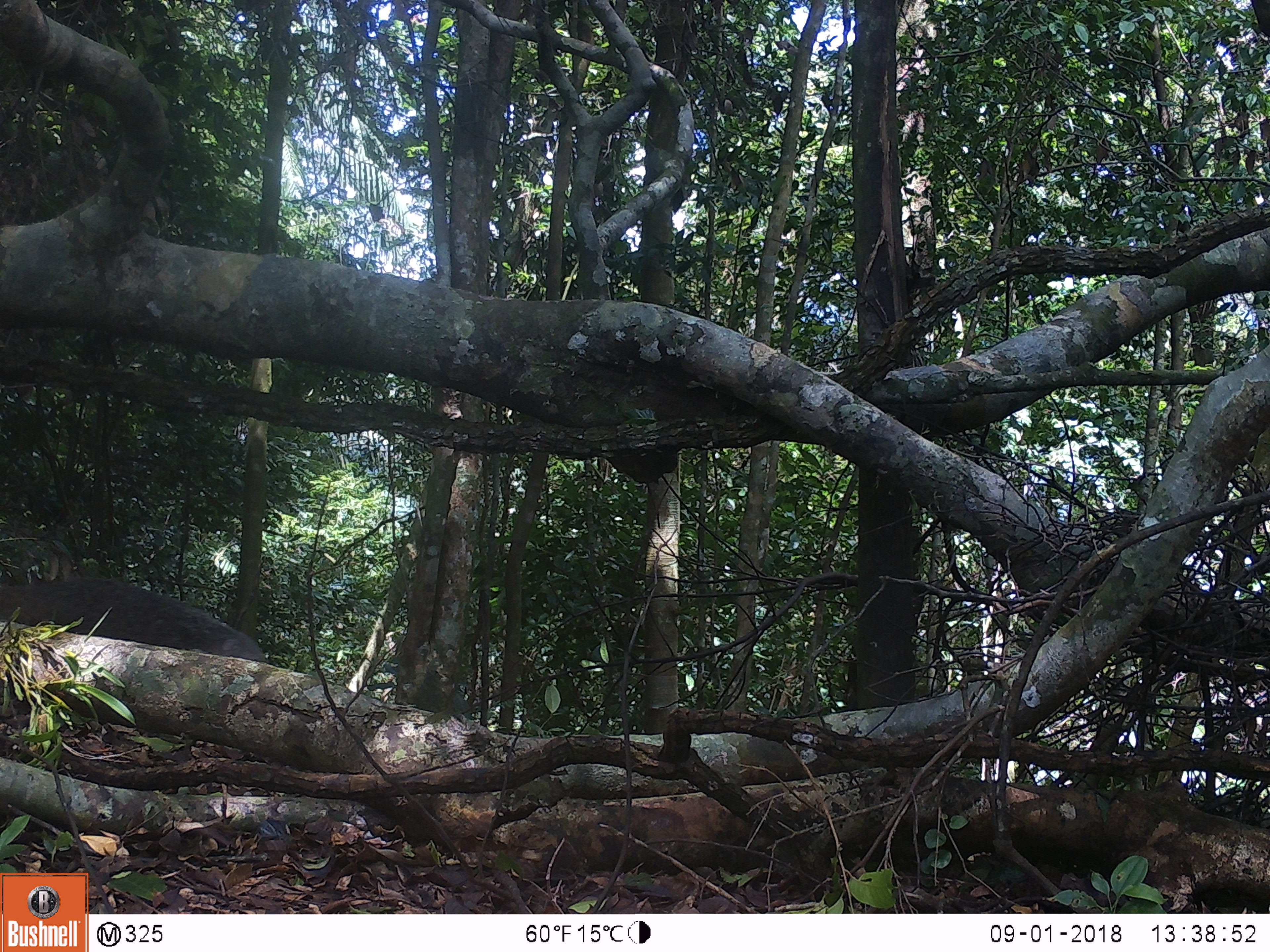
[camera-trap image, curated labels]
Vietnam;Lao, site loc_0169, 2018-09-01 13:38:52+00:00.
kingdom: Animalia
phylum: Chordata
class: Mammalia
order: Carnivora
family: Herpestidae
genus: Urva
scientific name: Urva urva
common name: crab-eating mongoose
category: crab eating mongoose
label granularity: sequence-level